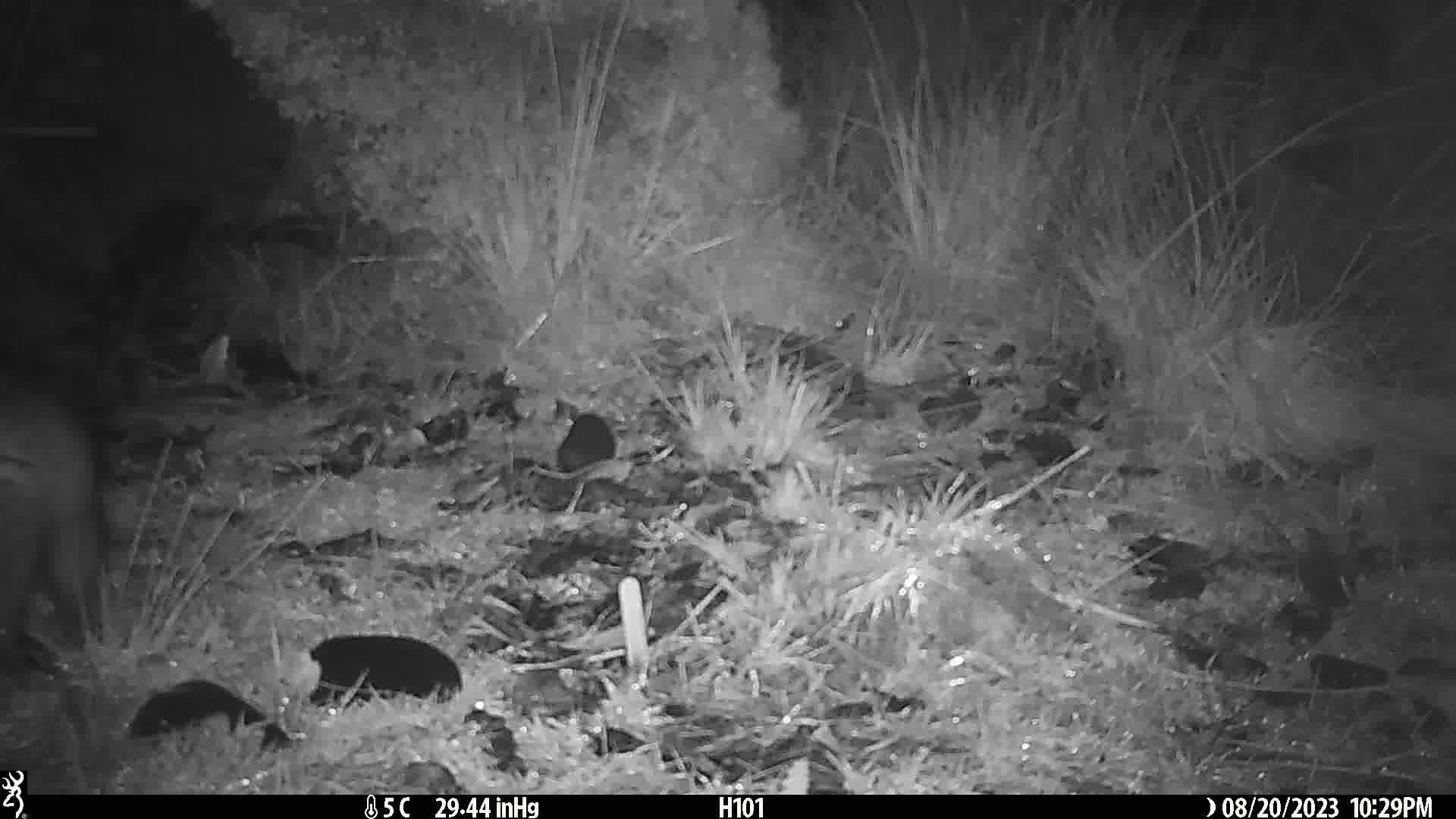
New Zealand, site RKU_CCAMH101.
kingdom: Animalia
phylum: Chordata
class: Mammalia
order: Diprotodontia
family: Phalangeridae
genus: Trichosurus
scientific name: Trichosurus vulpecula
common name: common brushtail possum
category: possum